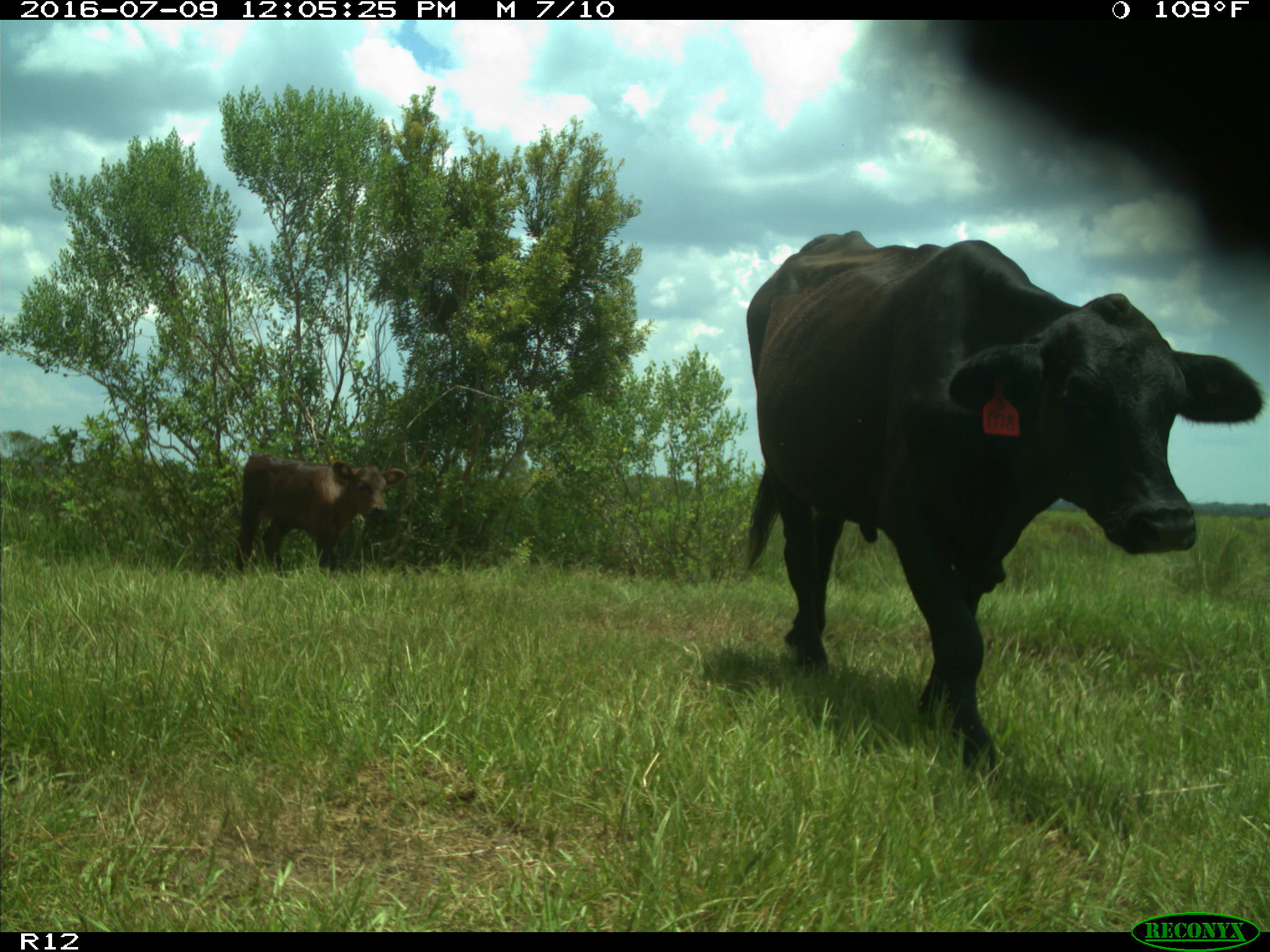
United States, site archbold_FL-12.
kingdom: Animalia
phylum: Chordata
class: Mammalia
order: Artiodactyla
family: Bovidae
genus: Bos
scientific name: Bos taurus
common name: domestic cow